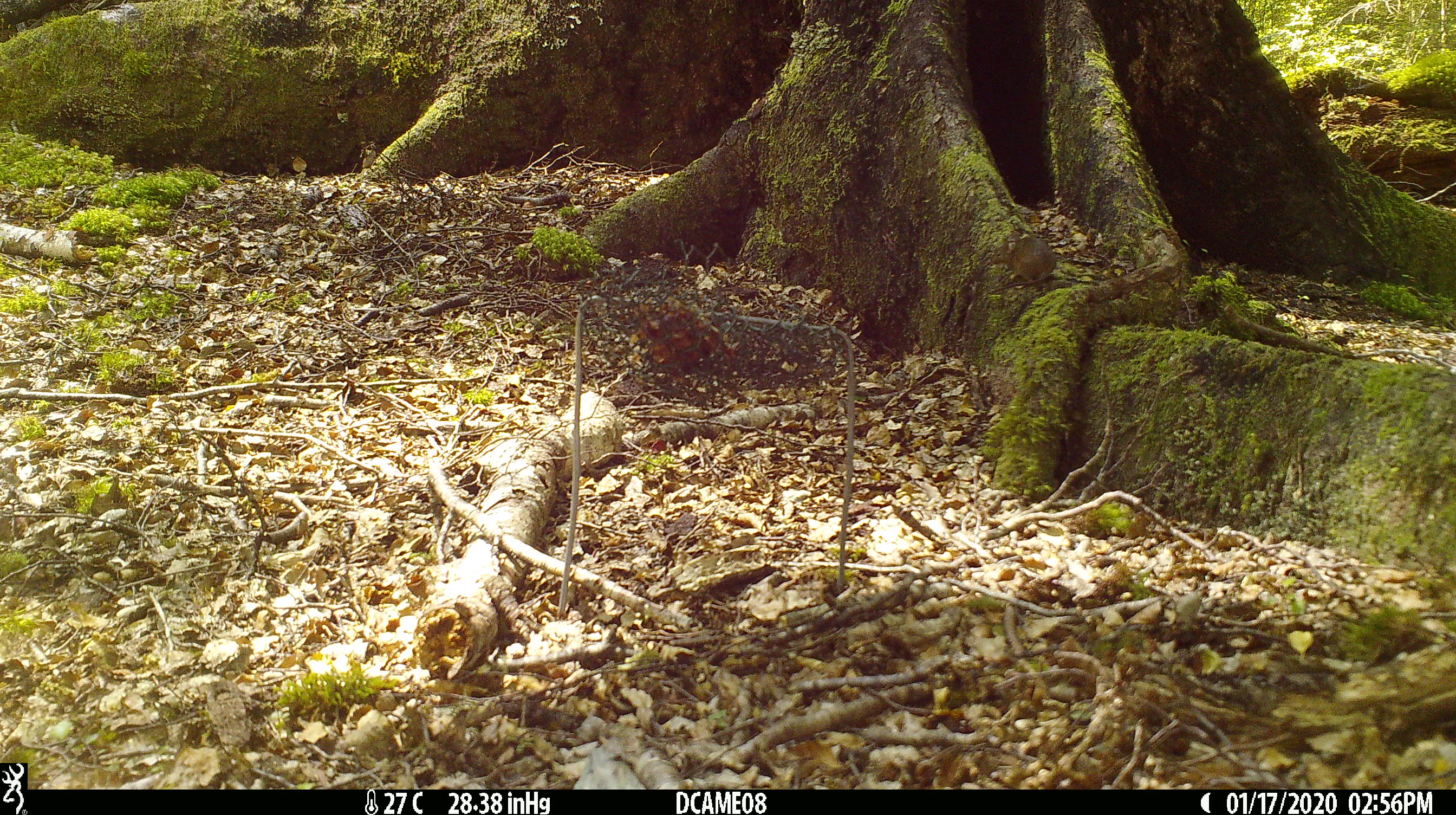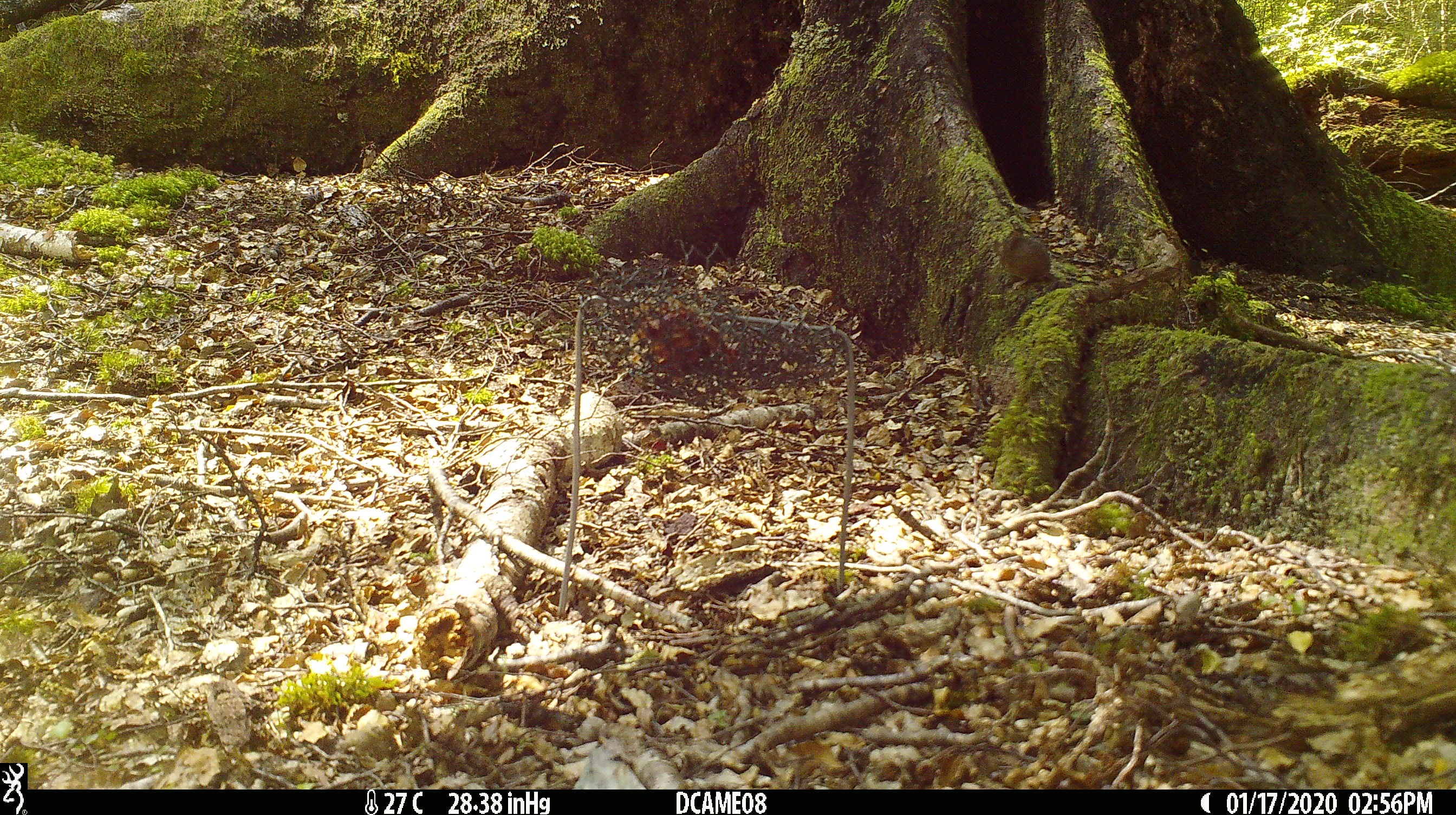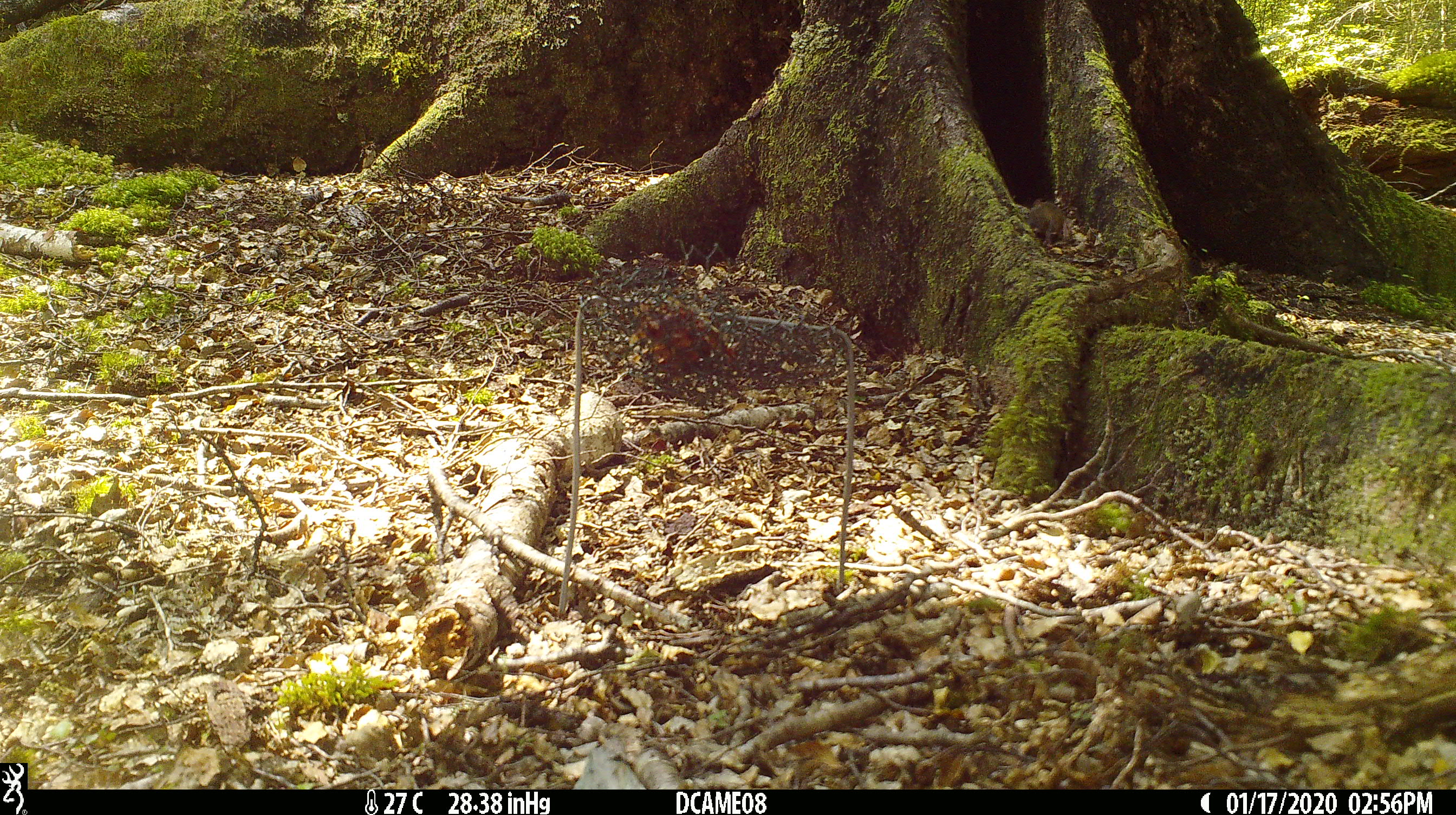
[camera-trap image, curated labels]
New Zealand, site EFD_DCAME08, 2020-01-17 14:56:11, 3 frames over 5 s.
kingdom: Animalia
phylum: Chordata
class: Mammalia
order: Rodentia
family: Muridae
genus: Mus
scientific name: Mus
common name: mouse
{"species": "mouse (Mus)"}